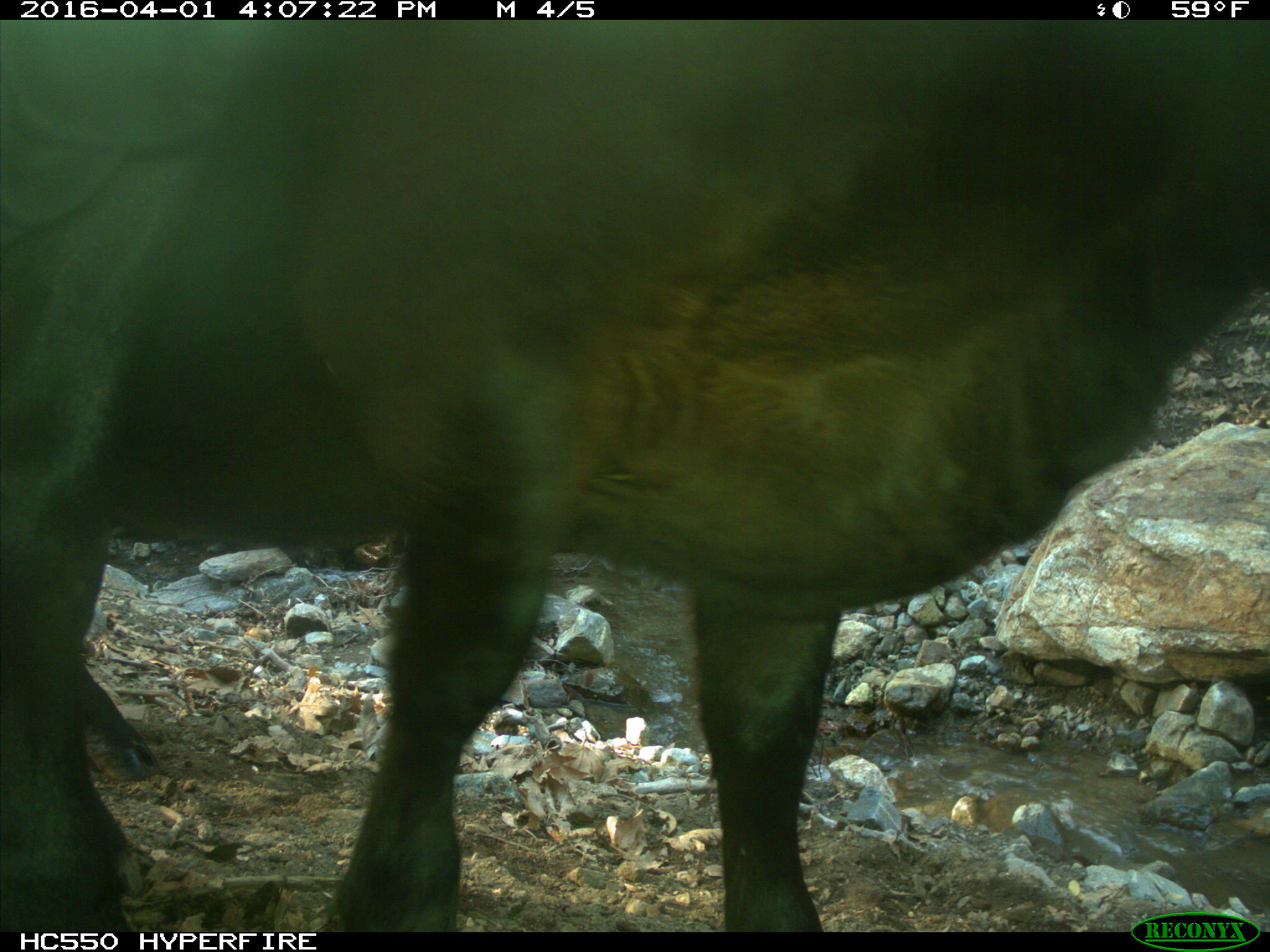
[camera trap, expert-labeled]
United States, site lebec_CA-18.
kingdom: Animalia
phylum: Chordata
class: Mammalia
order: Artiodactyla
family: Bovidae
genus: Bos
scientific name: Bos taurus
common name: domestic cow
Bos taurus (domestic cow).